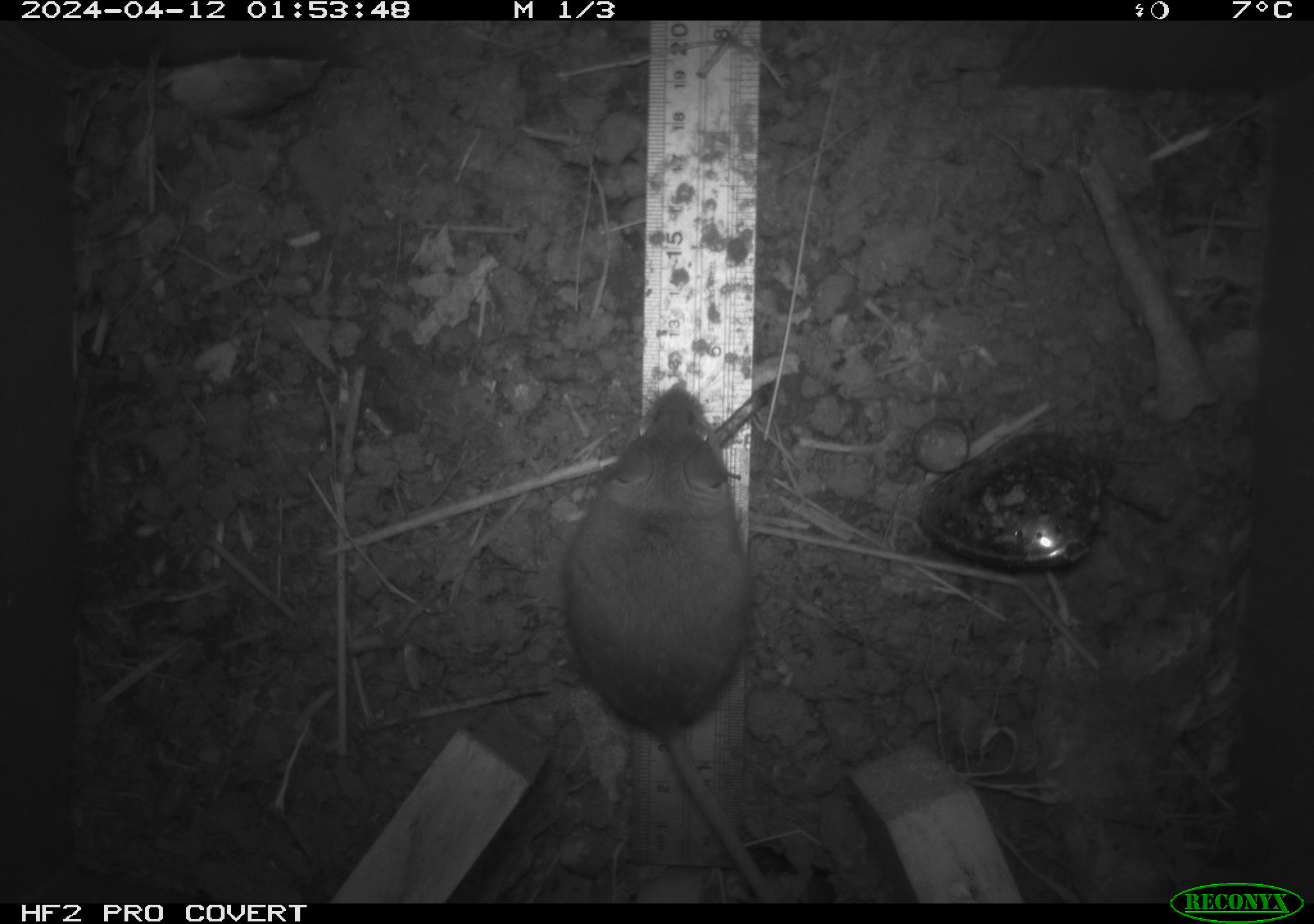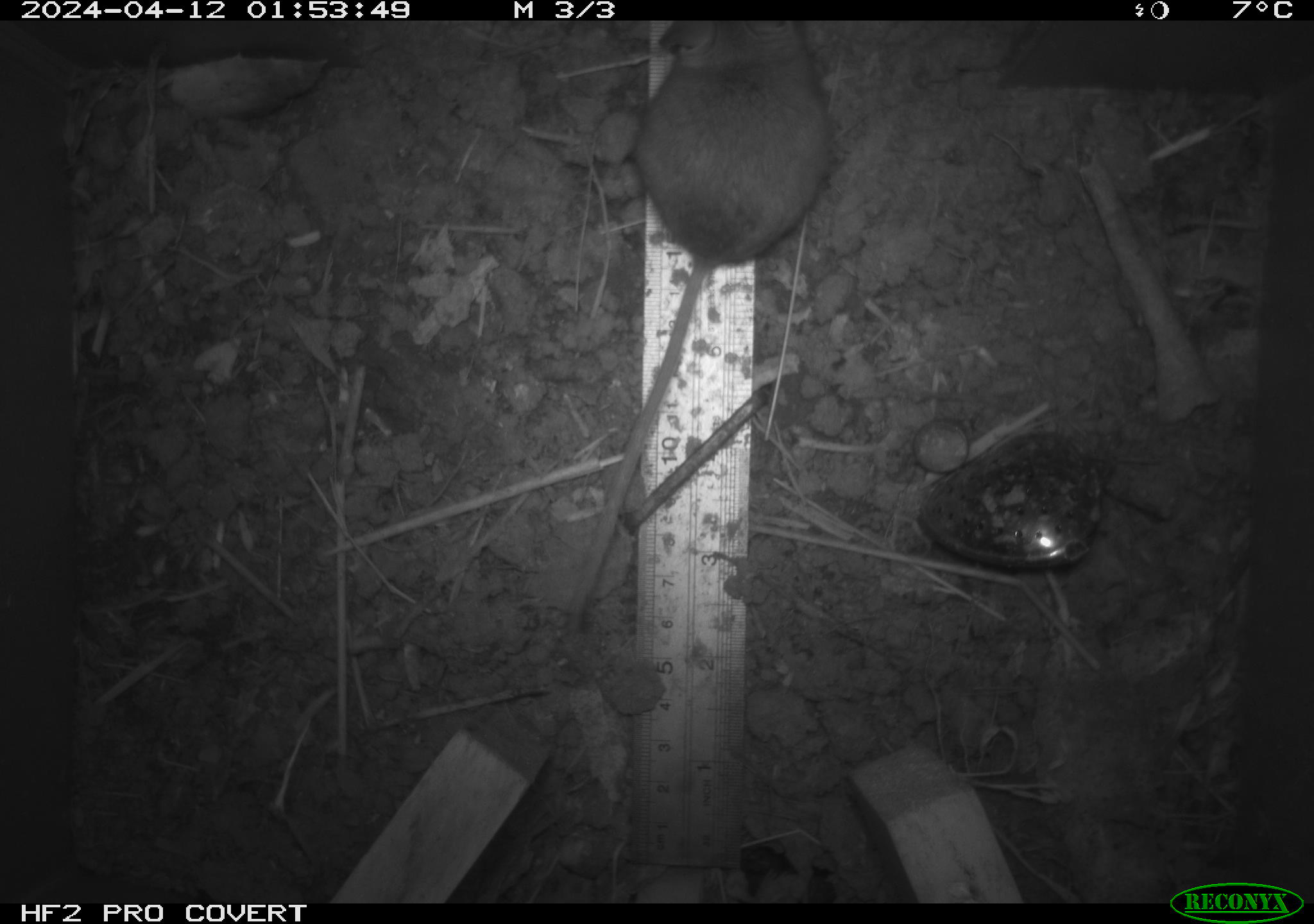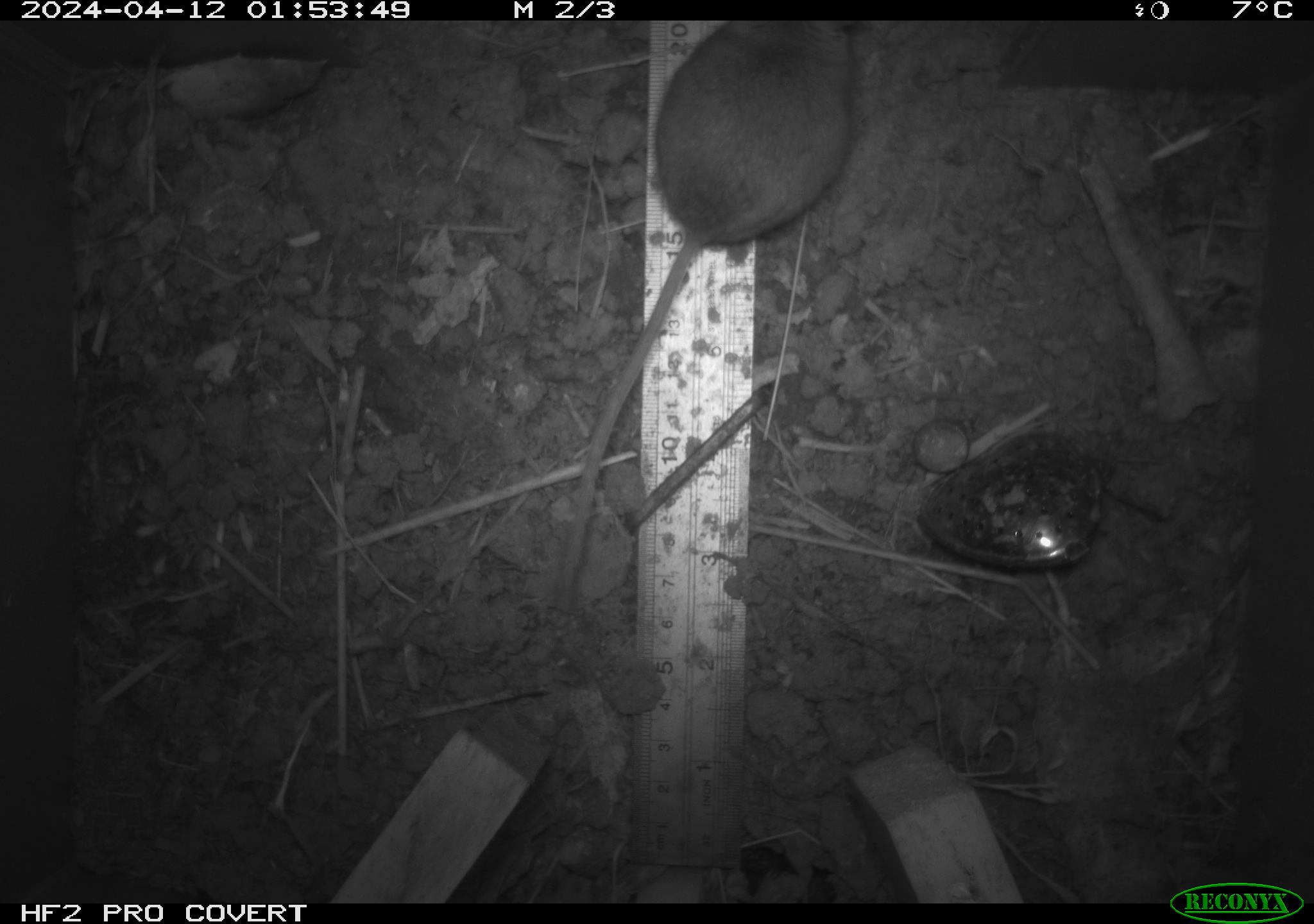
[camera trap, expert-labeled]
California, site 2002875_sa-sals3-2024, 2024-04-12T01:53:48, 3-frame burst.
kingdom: Animalia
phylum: Chordata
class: Mammalia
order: Rodentia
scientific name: Rodentia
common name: mouse species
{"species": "mouse species (Rodentia)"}